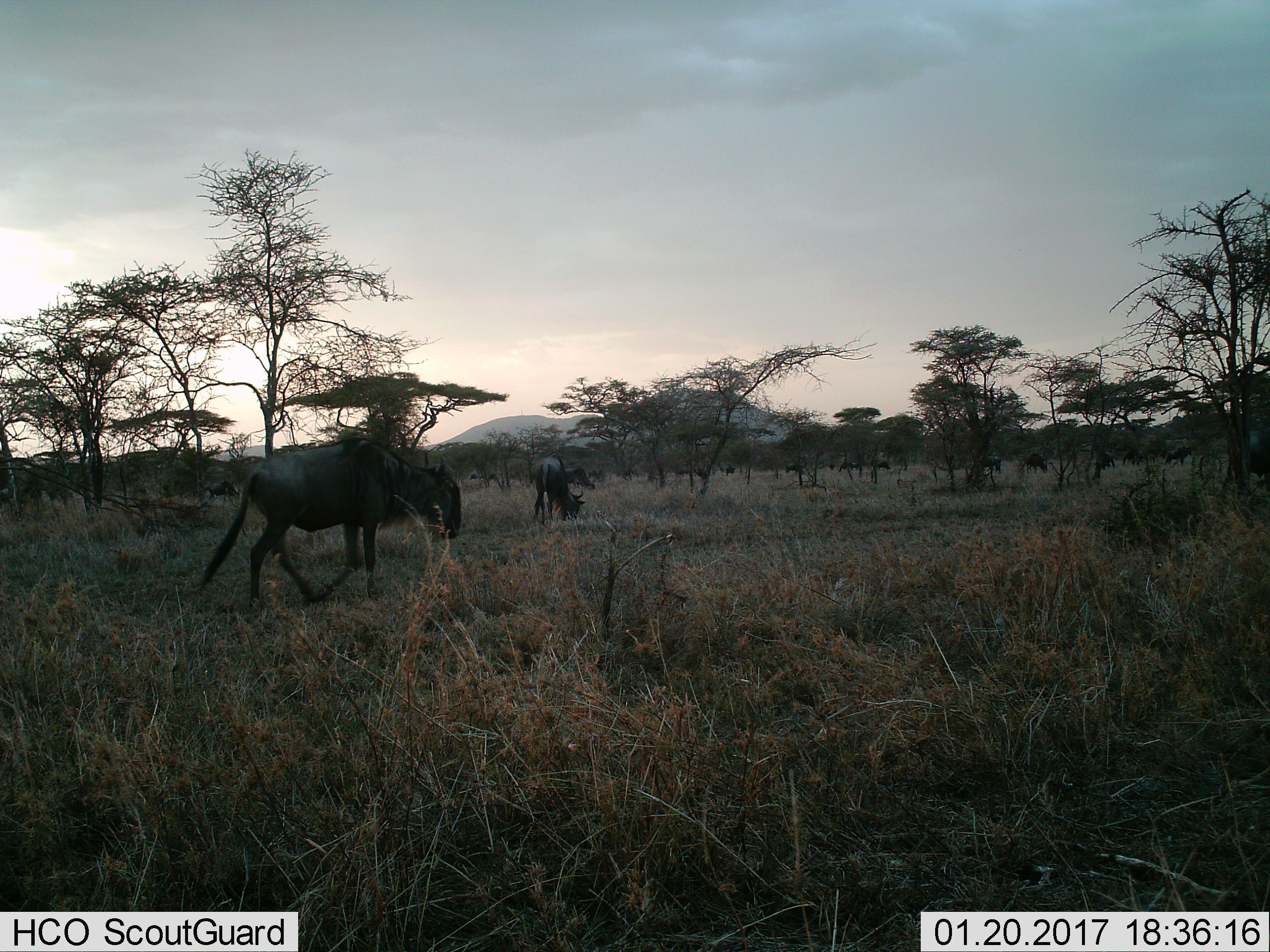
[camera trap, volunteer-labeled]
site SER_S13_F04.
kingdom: Animalia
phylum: Chordata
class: Mammalia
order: Artiodactyla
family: Bovidae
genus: Connochaetes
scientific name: Connochaetes taurinus taurinus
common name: blue wildebeest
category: wildebeestblue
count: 11-50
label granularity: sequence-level